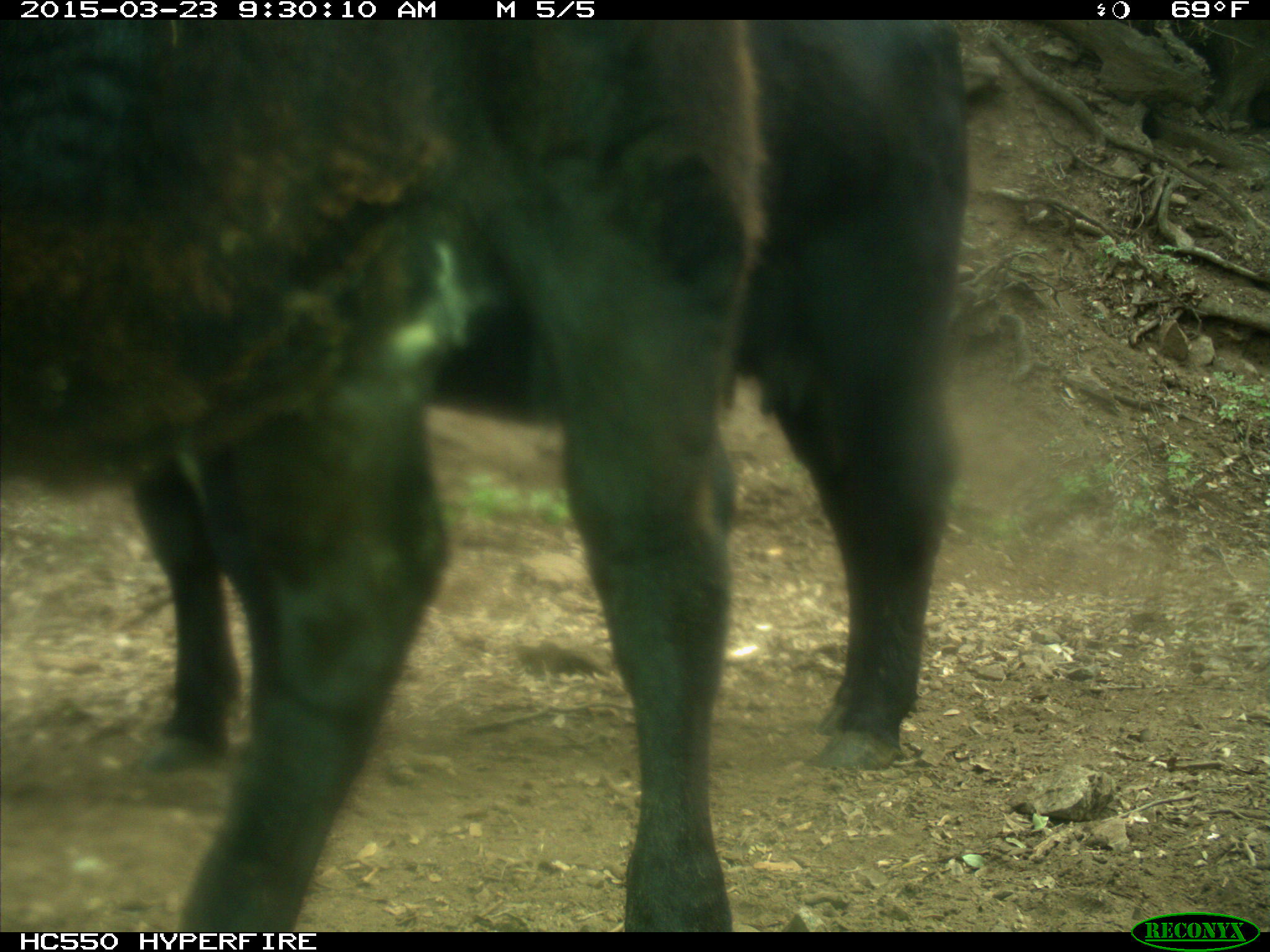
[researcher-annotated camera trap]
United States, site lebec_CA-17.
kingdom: Animalia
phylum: Chordata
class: Mammalia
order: Artiodactyla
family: Bovidae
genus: Bos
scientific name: Bos taurus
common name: domestic cow